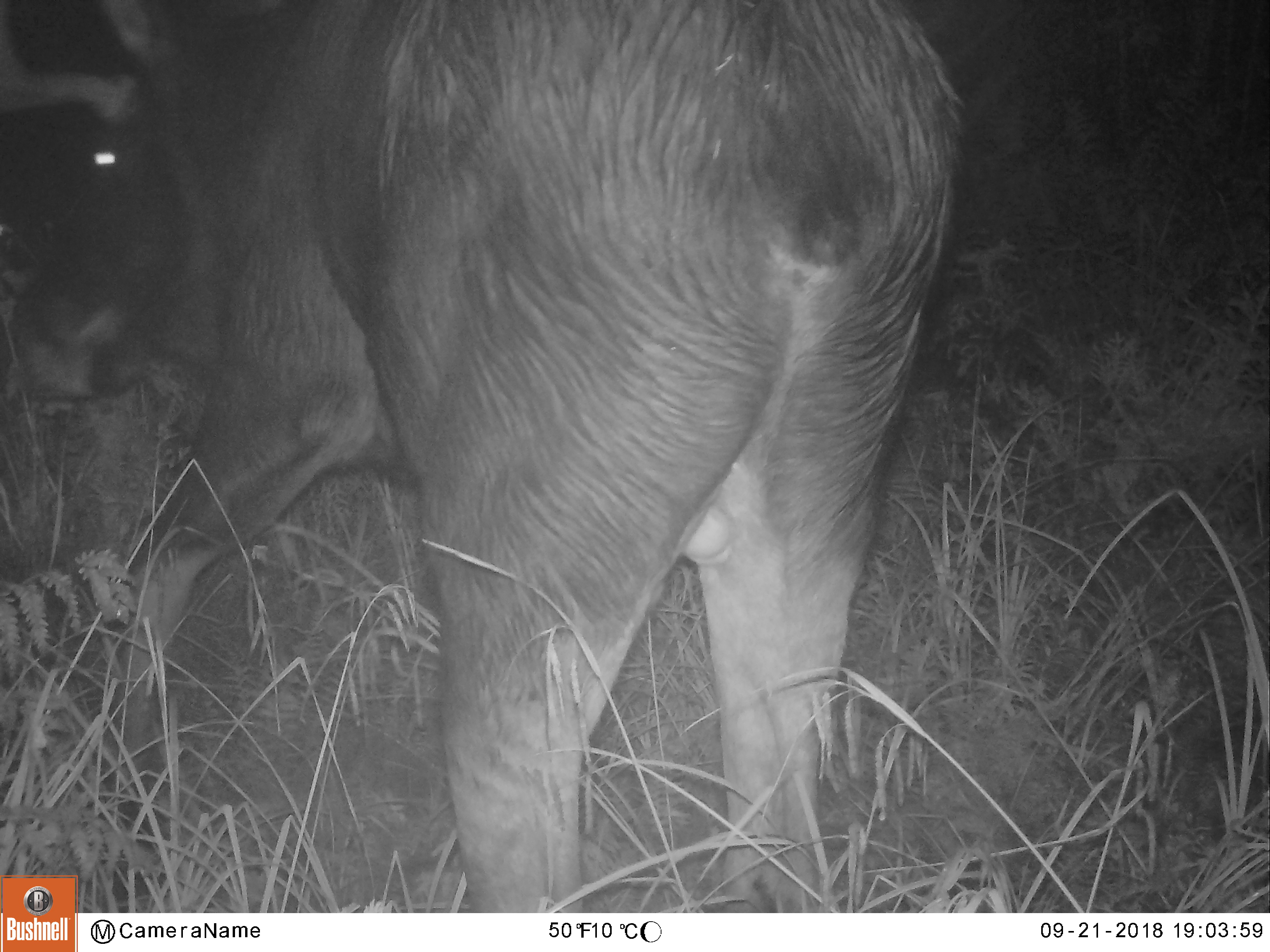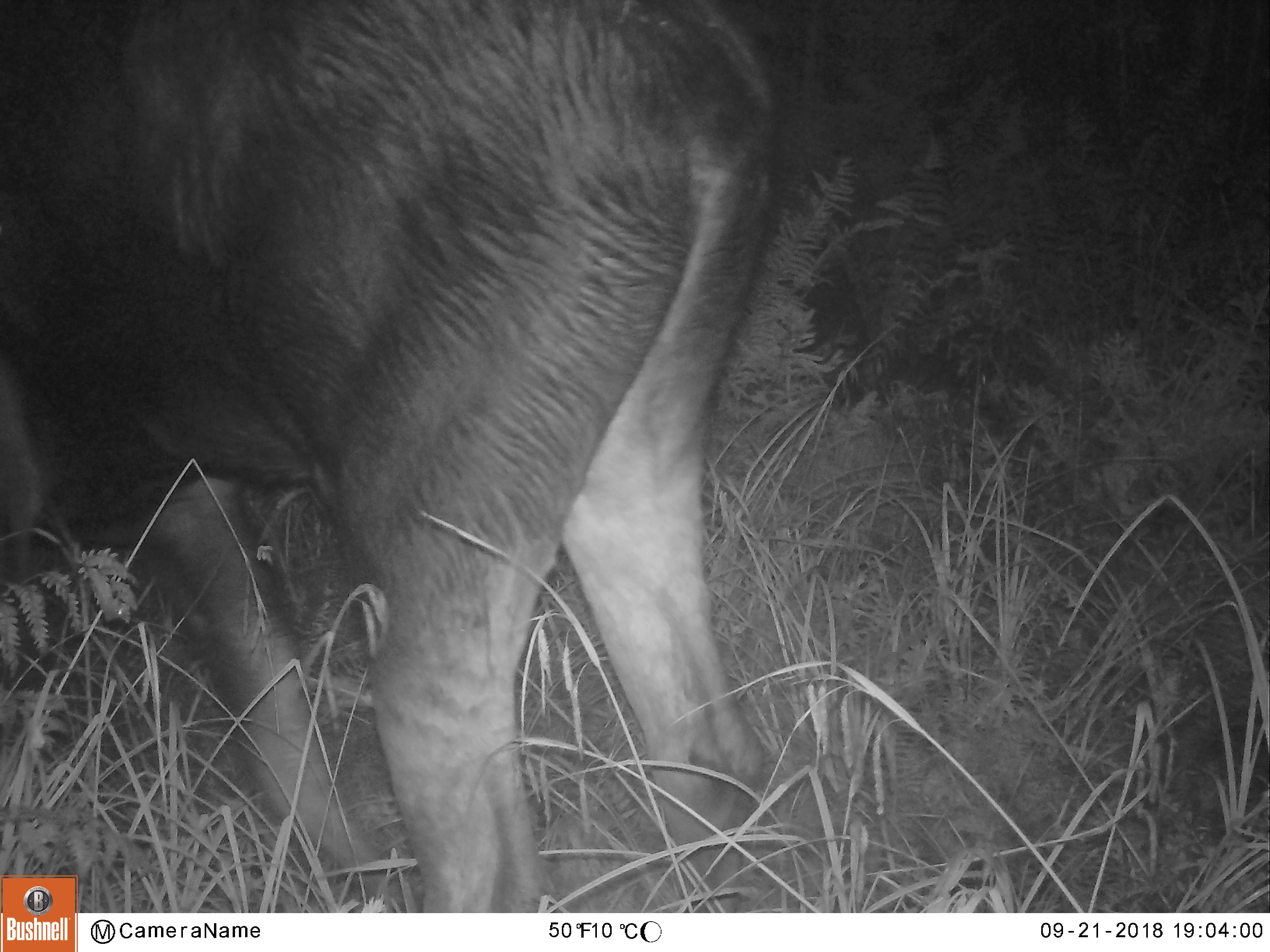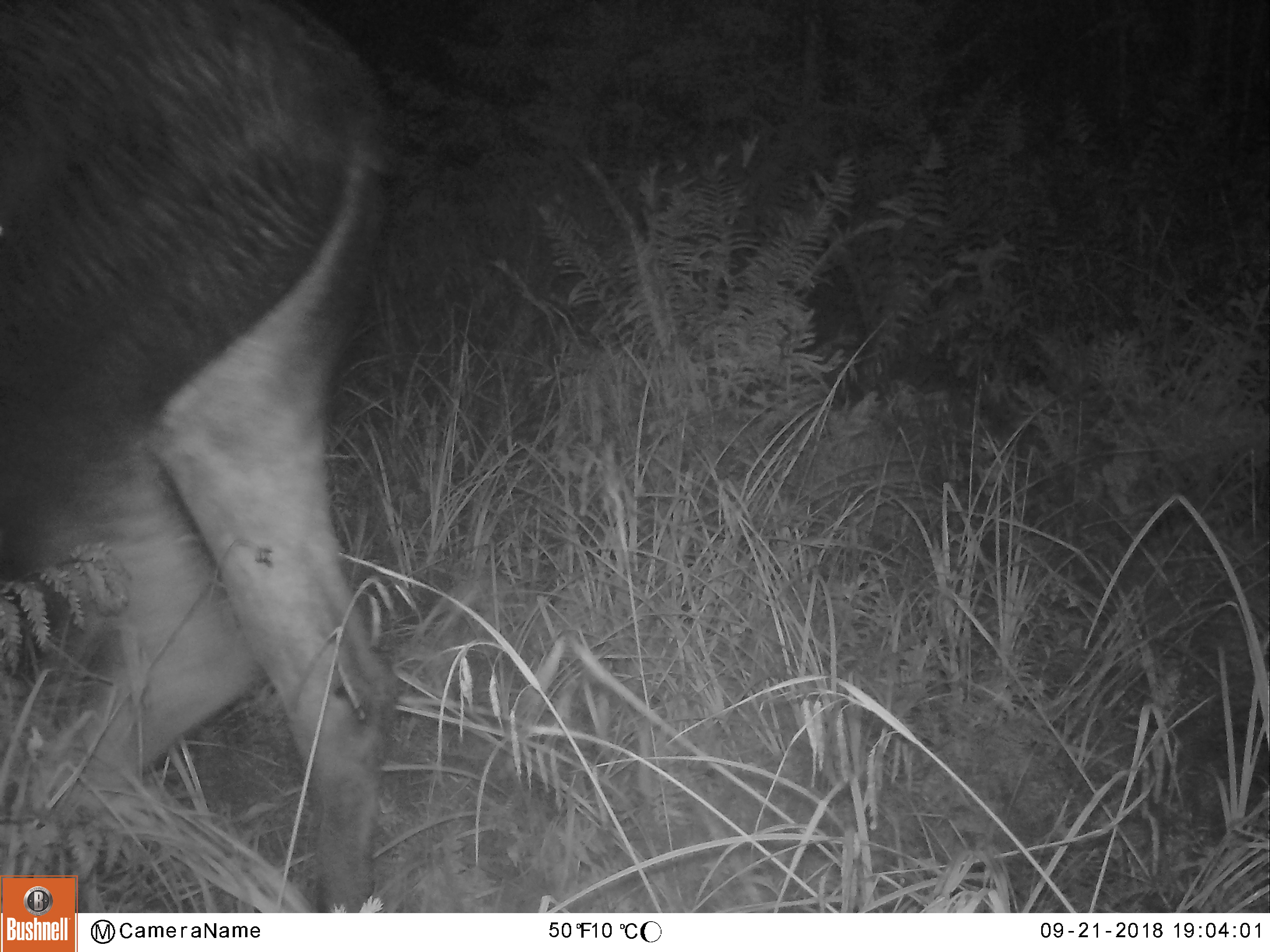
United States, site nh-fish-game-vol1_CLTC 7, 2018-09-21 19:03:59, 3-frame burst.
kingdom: Animalia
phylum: Chordata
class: Mammalia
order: Artiodactyla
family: Cervidae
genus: Alces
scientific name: Alces alces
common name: moose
Moose (Alces alces).